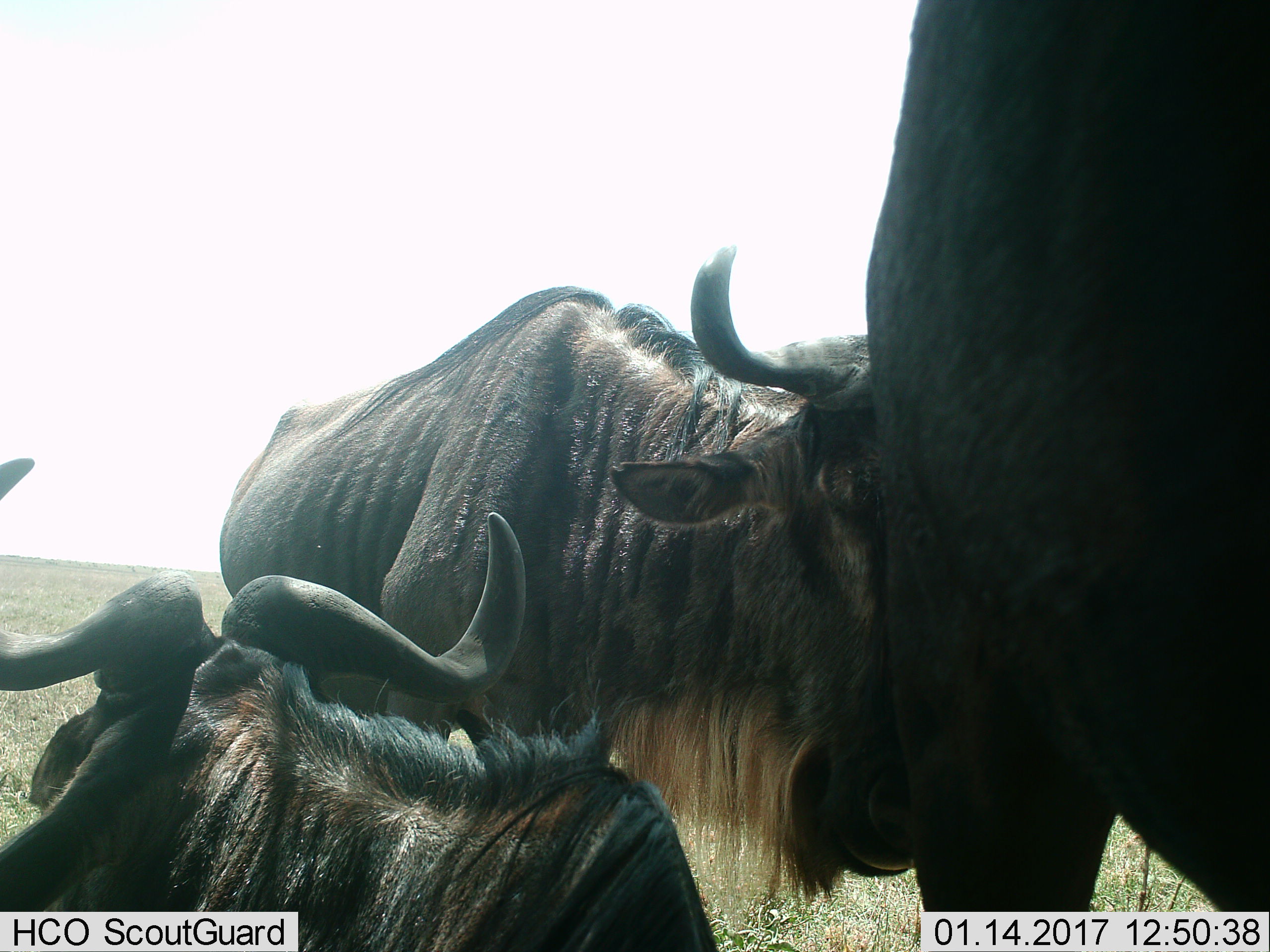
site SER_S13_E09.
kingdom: Animalia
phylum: Chordata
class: Mammalia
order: Artiodactyla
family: Bovidae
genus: Connochaetes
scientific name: Connochaetes taurinus taurinus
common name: blue wildebeest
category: wildebeestblue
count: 3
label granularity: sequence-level